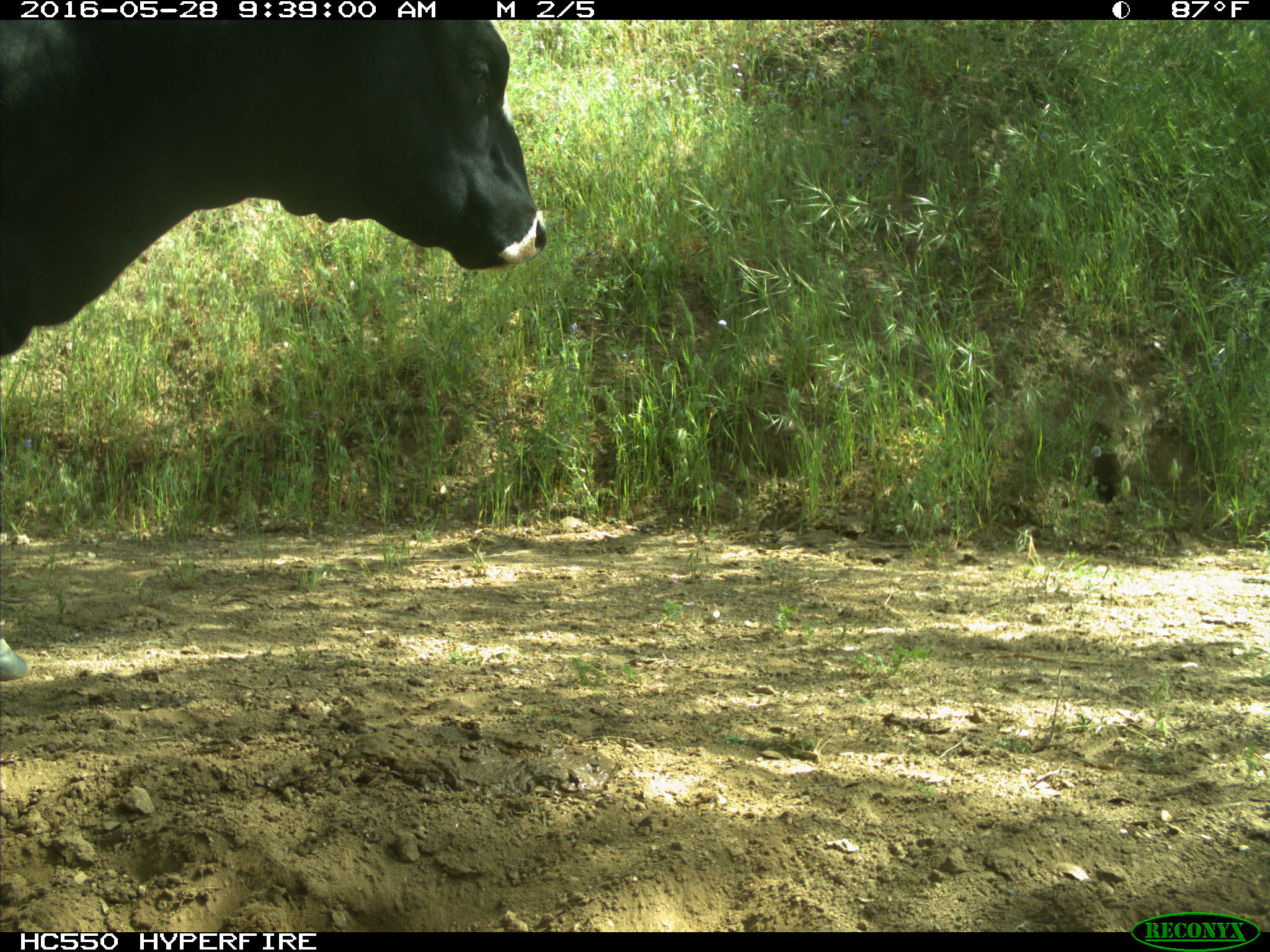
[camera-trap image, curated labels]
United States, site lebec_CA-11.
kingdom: Animalia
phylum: Chordata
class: Mammalia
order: Artiodactyla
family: Bovidae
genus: Bos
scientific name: Bos taurus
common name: domestic cow